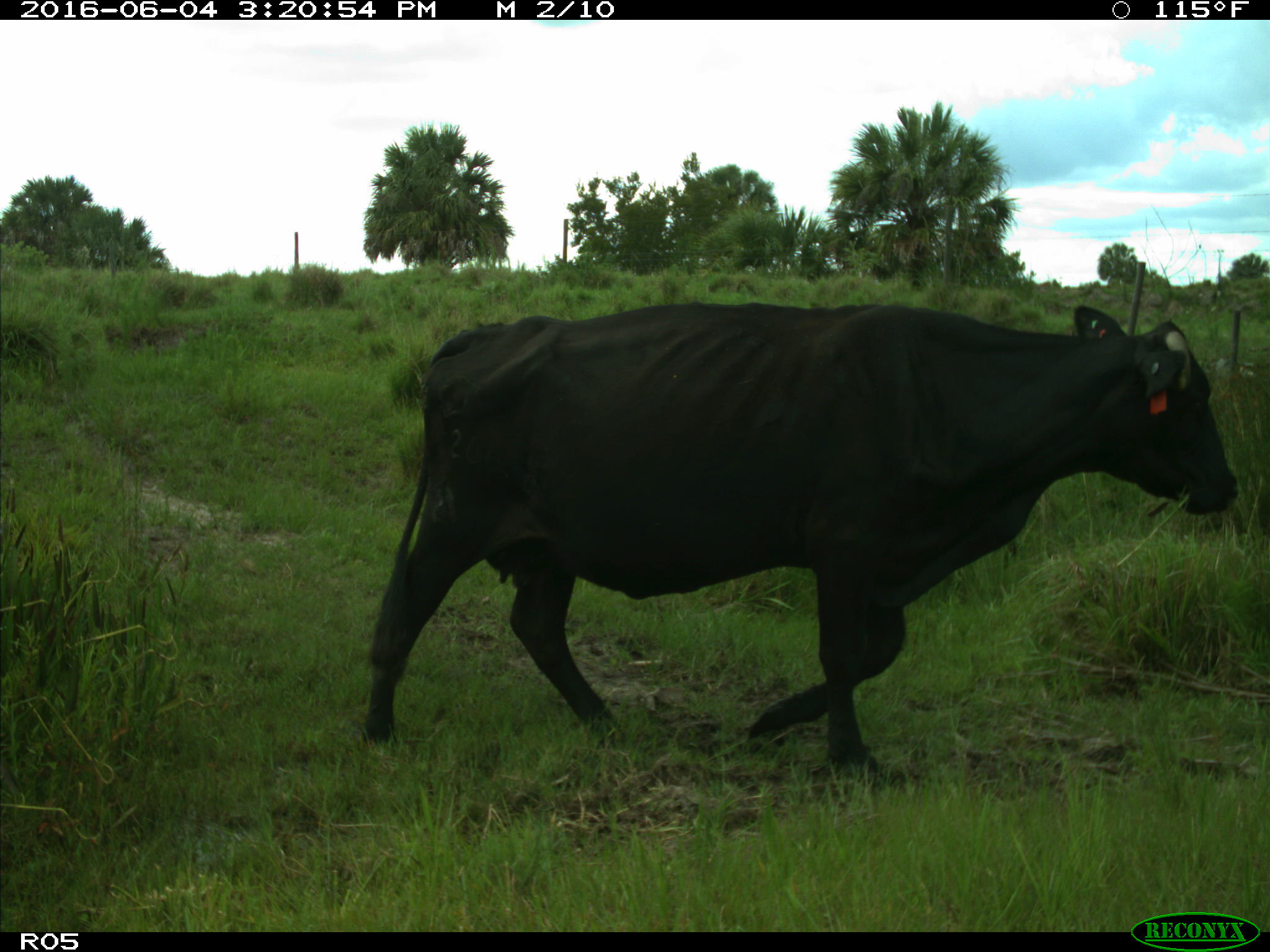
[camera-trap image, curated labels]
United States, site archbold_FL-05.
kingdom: Animalia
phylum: Chordata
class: Mammalia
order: Artiodactyla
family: Bovidae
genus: Bos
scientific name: Bos taurus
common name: domestic cow